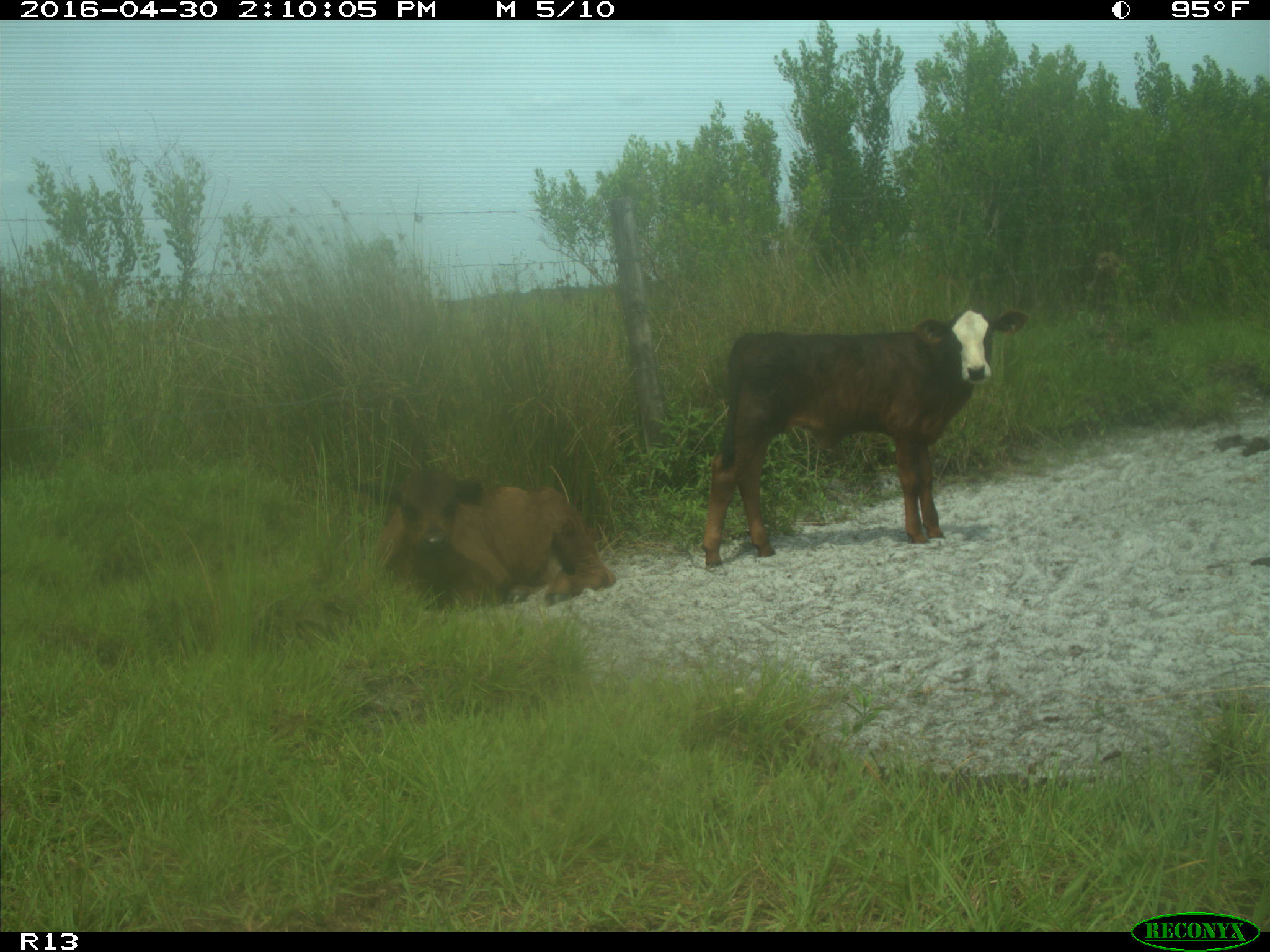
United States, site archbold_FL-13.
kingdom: Animalia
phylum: Chordata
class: Mammalia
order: Artiodactyla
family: Bovidae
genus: Bos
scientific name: Bos taurus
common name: domestic cow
Bos taurus (domestic cow).